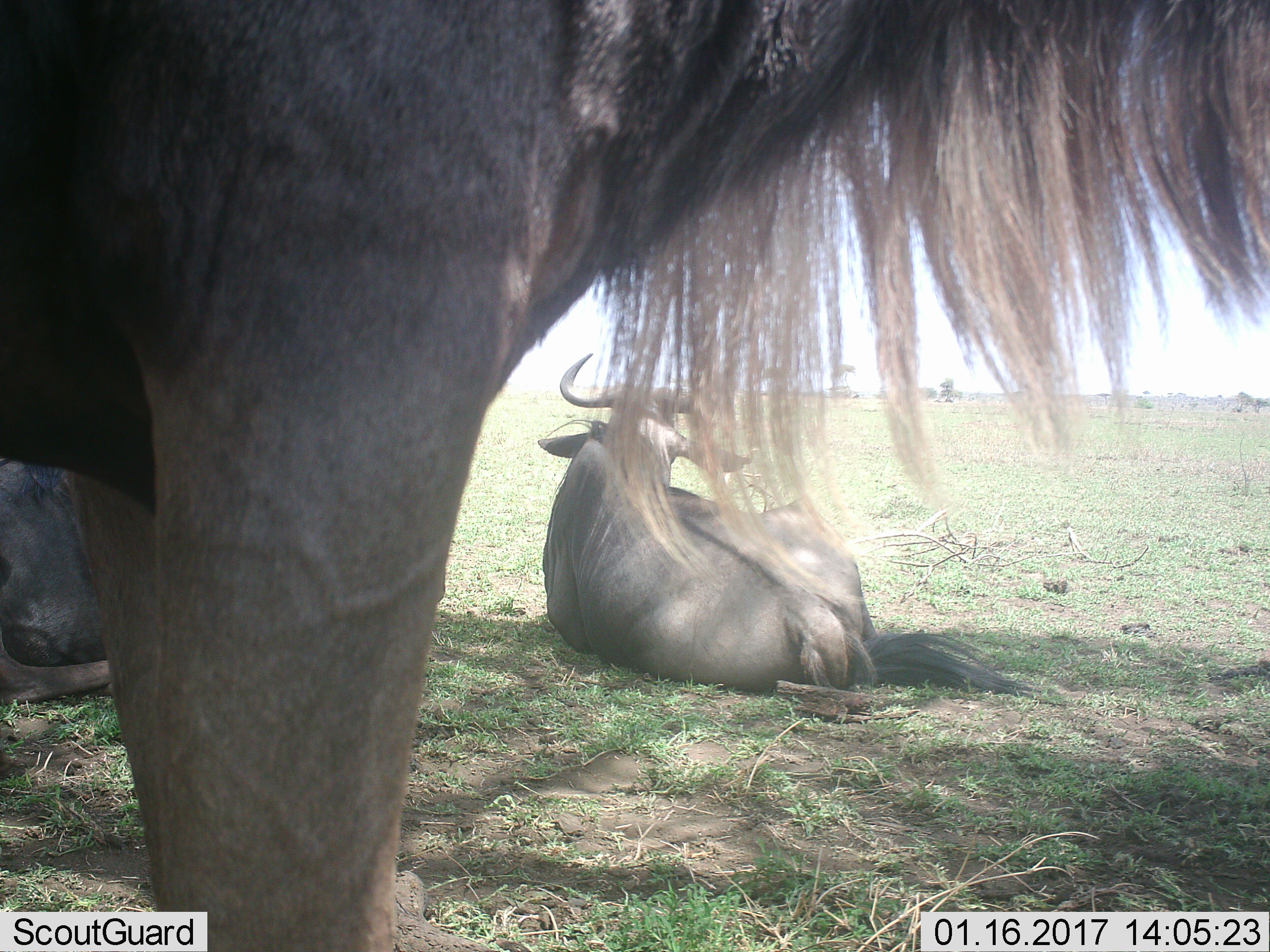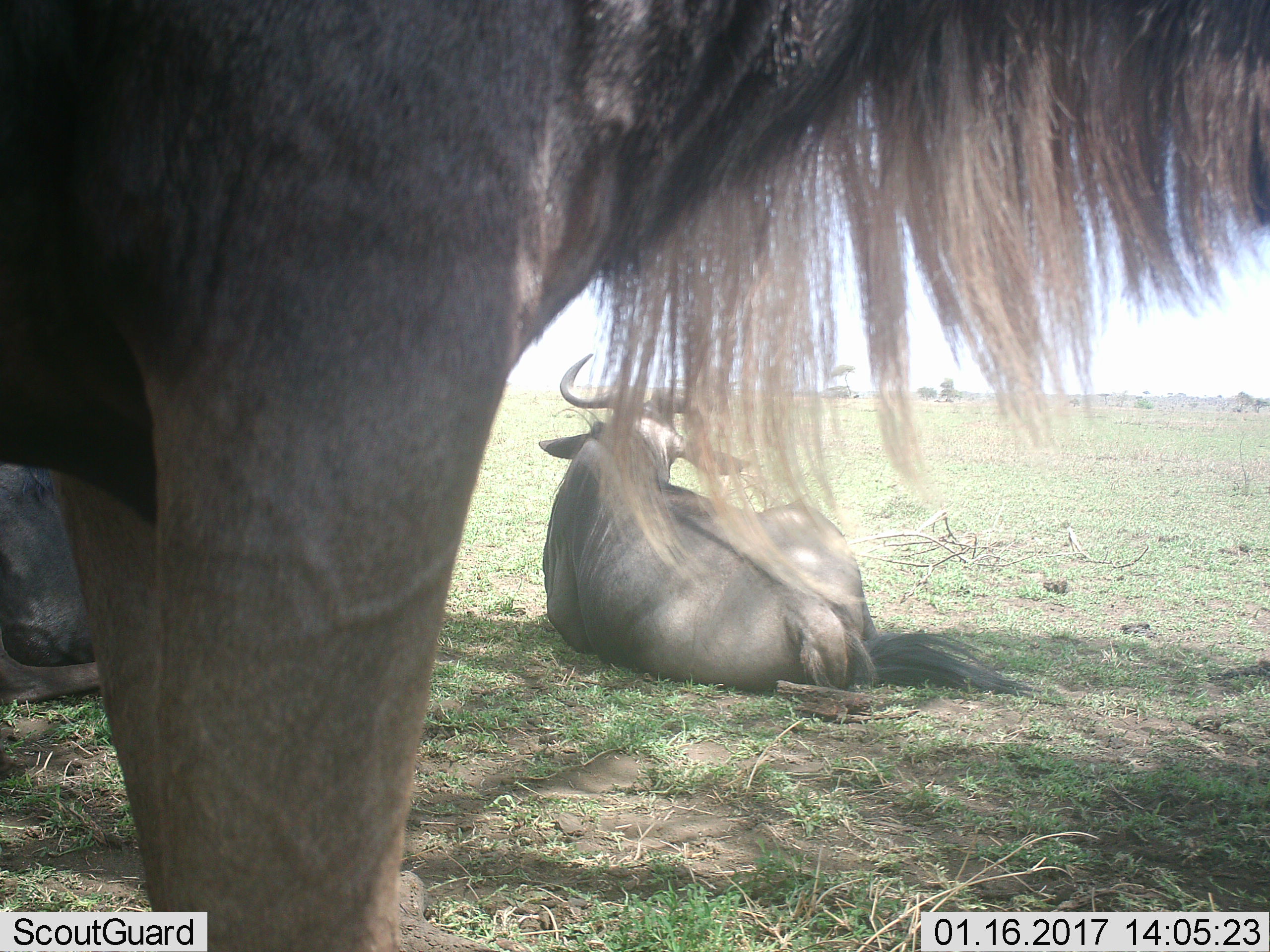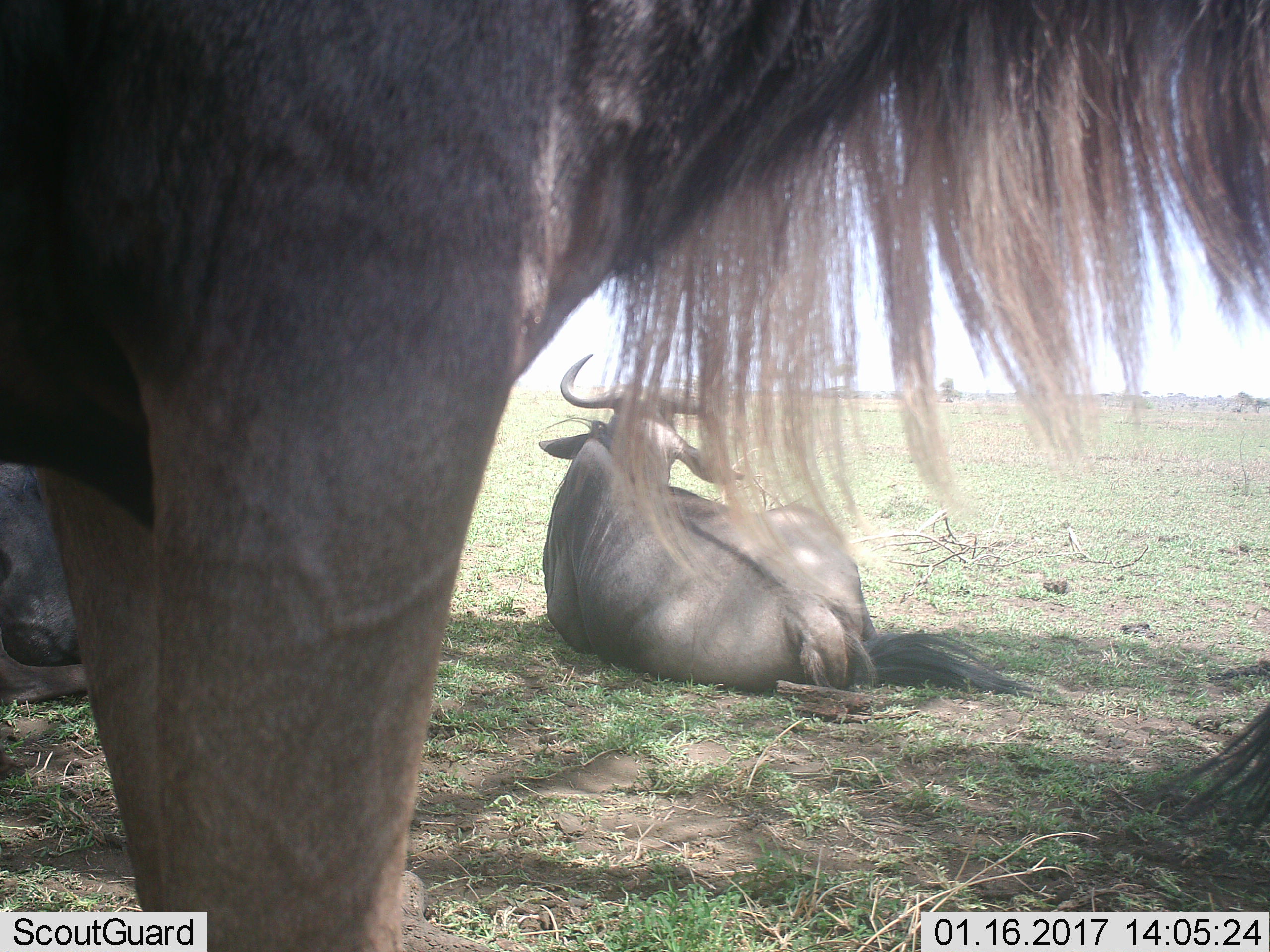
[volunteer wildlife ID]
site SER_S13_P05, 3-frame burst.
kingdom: Animalia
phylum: Chordata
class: Mammalia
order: Artiodactyla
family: Bovidae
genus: Connochaetes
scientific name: Connochaetes taurinus taurinus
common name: blue wildebeest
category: wildebeestblue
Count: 3.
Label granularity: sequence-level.